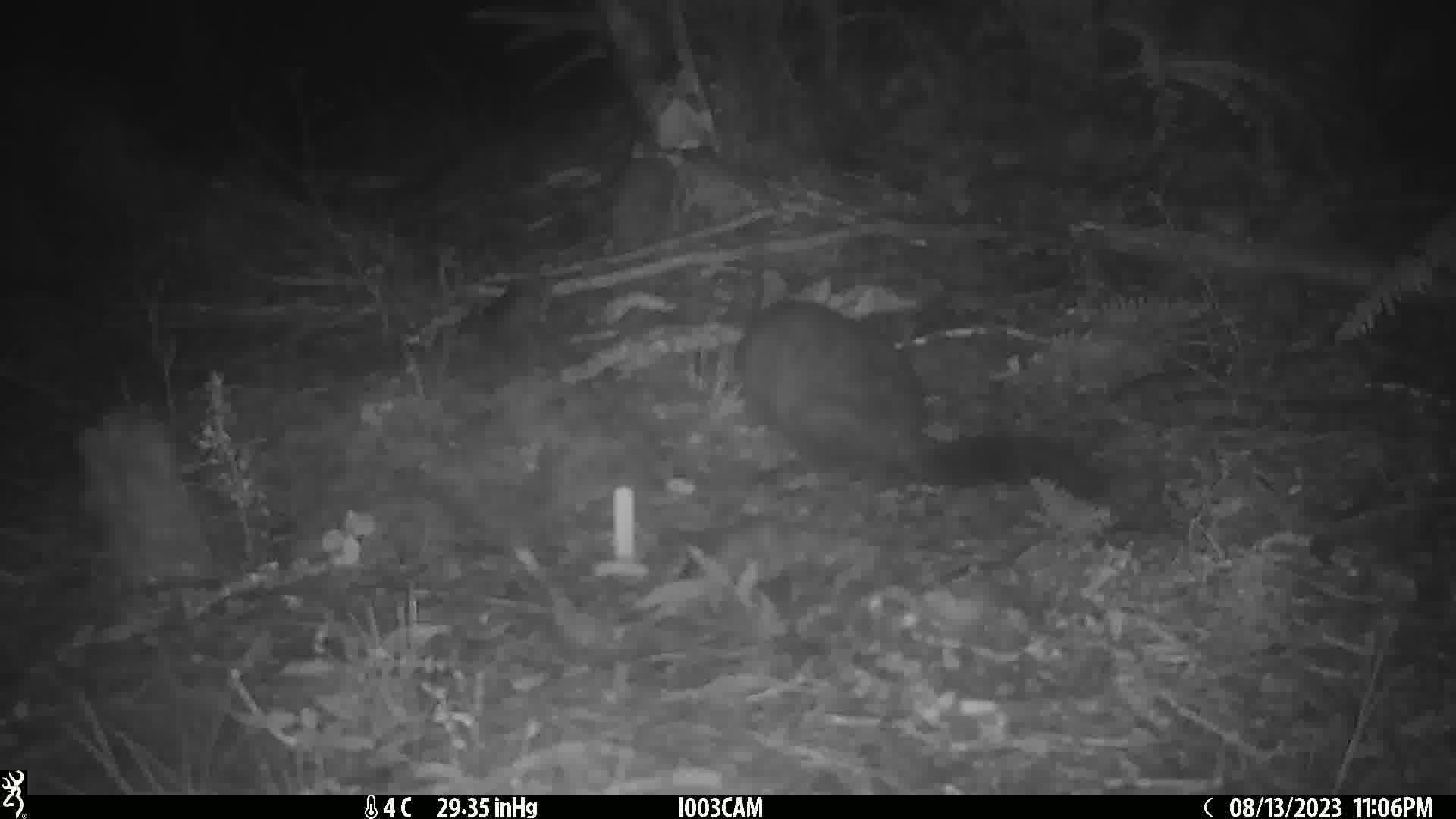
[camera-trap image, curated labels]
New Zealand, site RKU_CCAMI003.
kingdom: Animalia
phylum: Chordata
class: Mammalia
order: Diprotodontia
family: Phalangeridae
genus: Trichosurus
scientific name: Trichosurus vulpecula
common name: common brushtail possum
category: possum